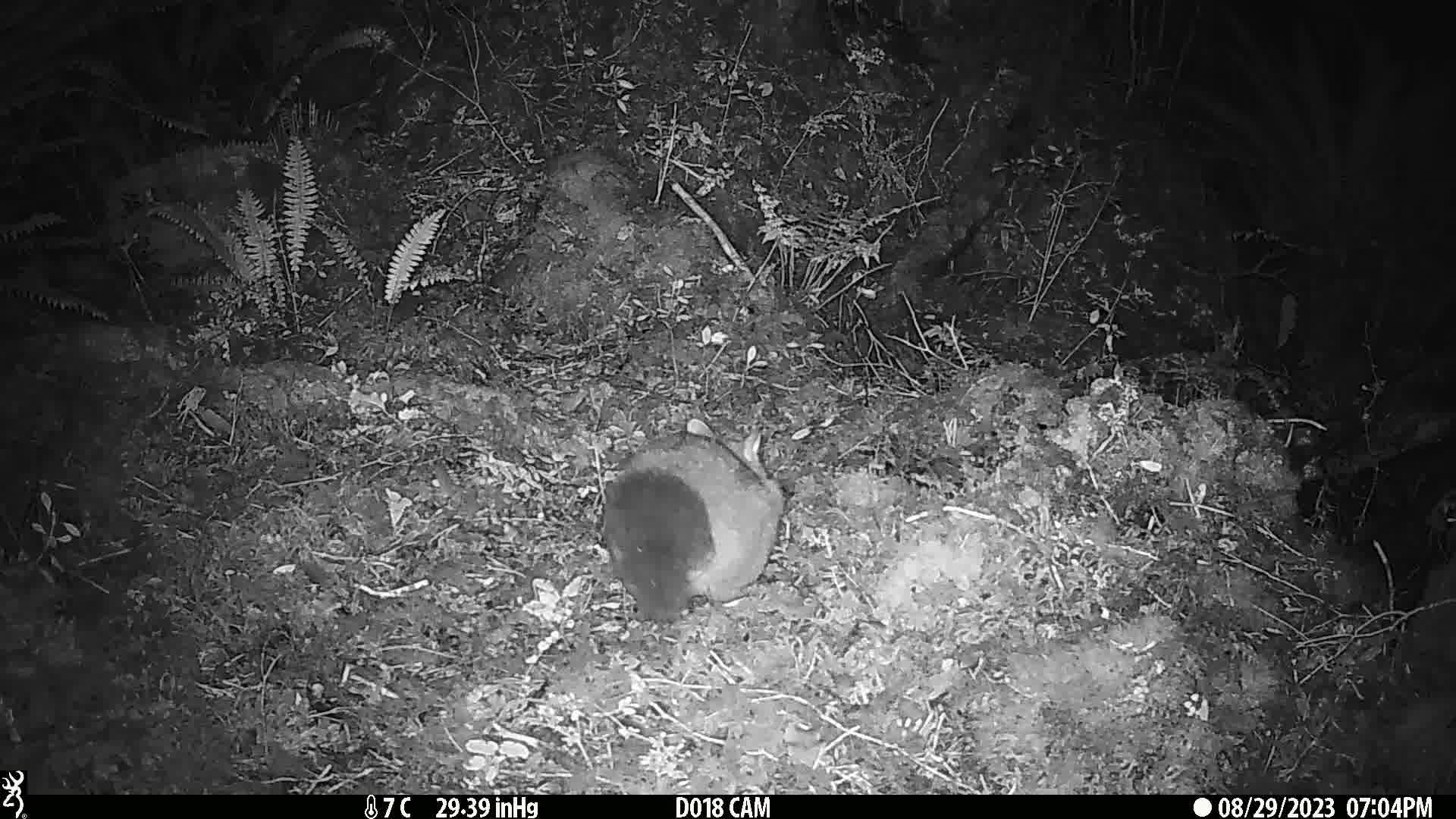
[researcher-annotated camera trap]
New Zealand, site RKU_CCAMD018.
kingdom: Animalia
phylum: Chordata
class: Mammalia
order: Diprotodontia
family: Phalangeridae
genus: Trichosurus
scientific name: Trichosurus vulpecula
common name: common brushtail possum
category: possum